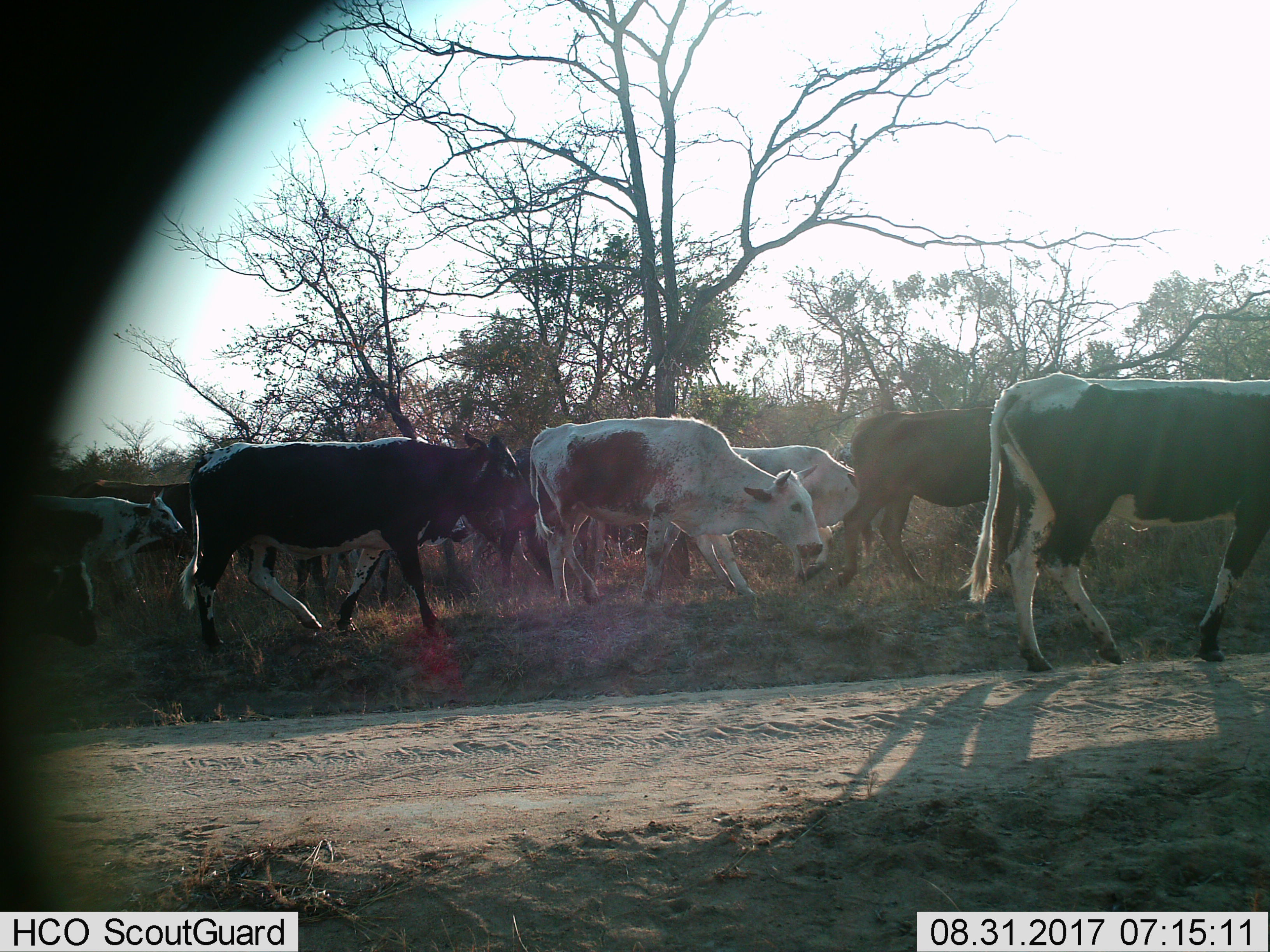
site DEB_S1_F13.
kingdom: Animalia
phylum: Chordata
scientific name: Vertebrata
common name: domestic animal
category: domesticanimal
Domesticanimal (domestic animal) (Vertebrata), count 10. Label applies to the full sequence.